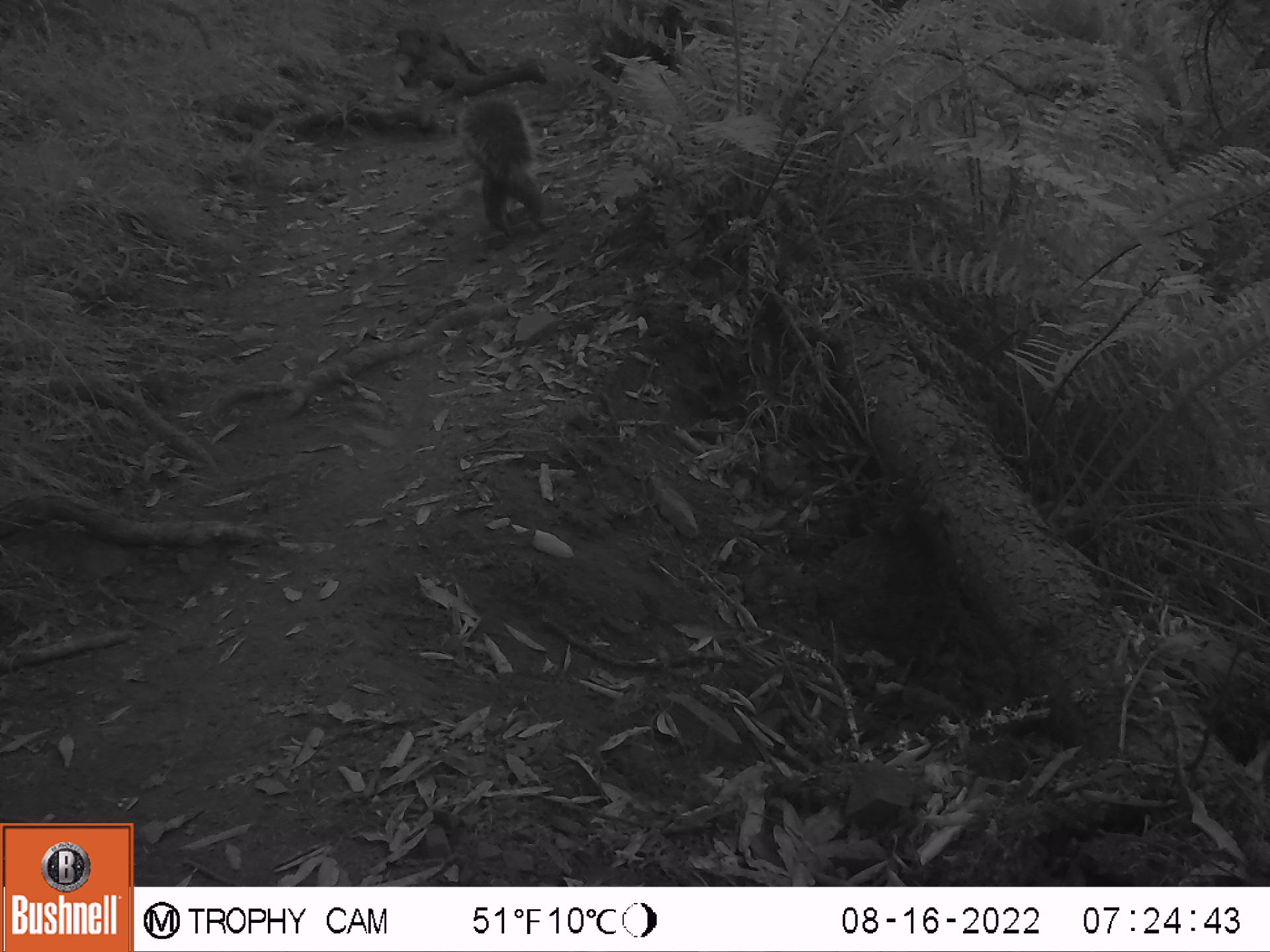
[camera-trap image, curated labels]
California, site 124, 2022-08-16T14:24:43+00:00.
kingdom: Animalia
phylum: Chordata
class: Mammalia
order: Rodentia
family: Sciuridae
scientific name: Sciuridae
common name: squirrel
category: unknown squirrel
Unknown squirrel (squirrel) (Sciuridae).